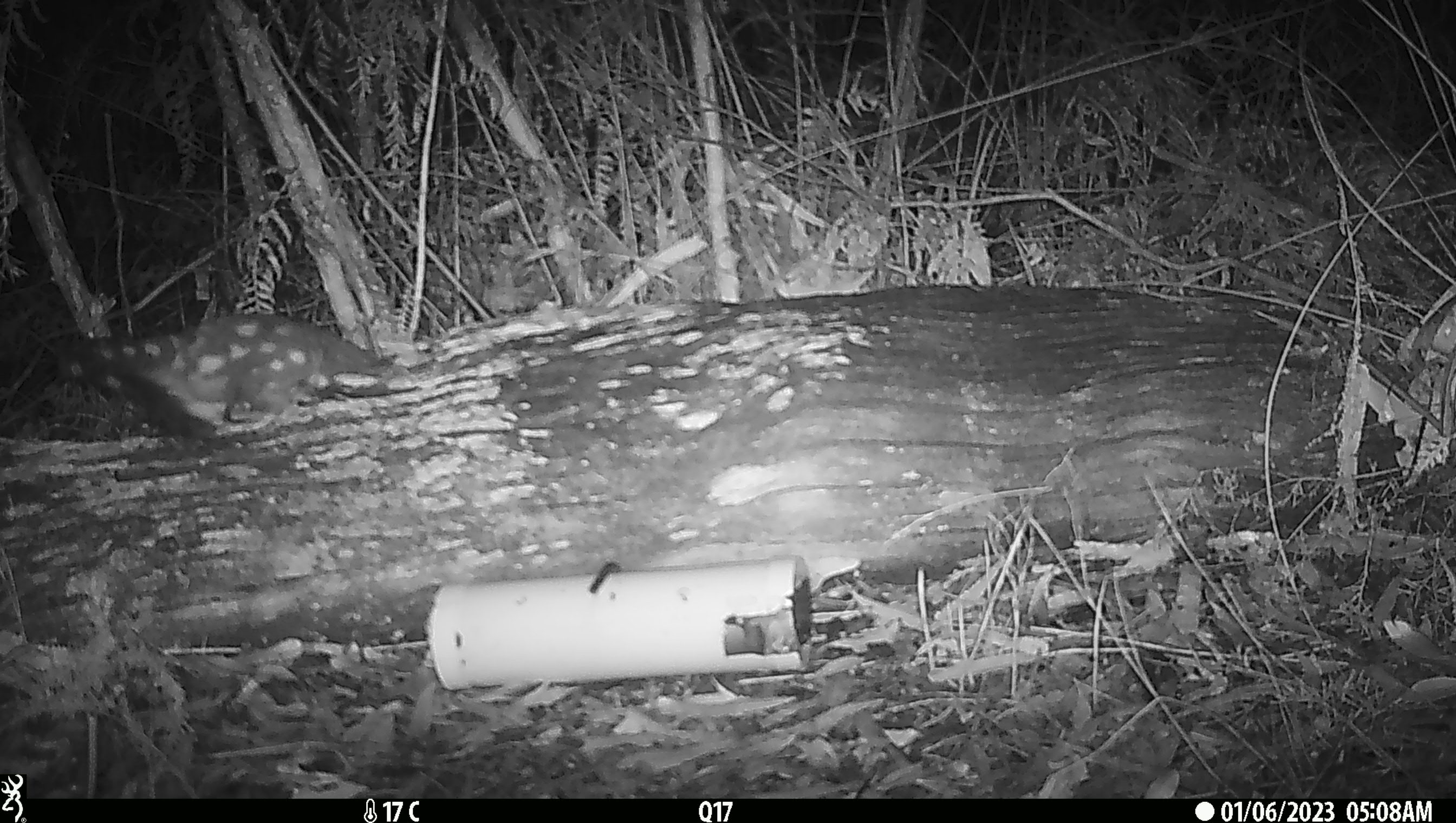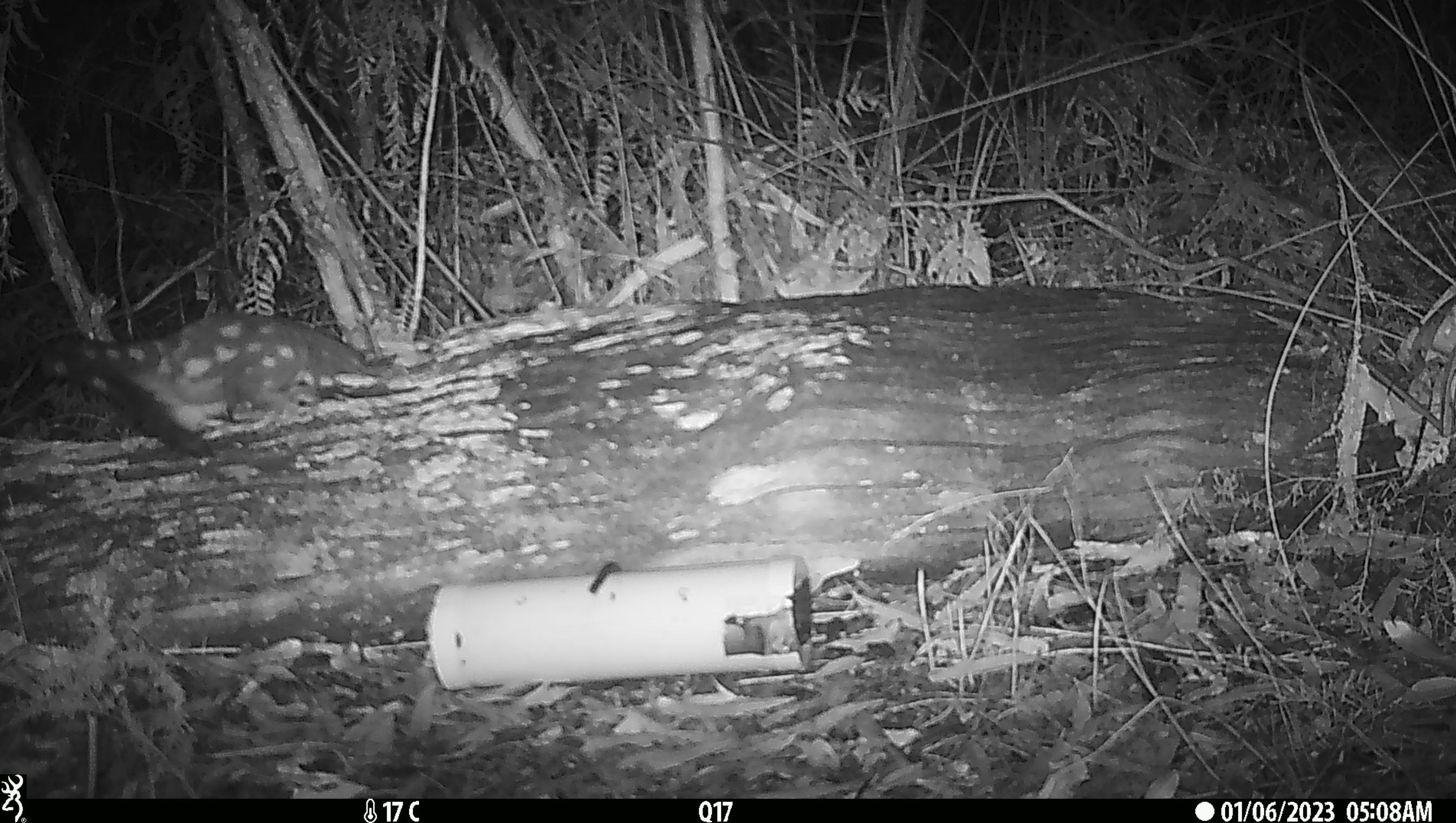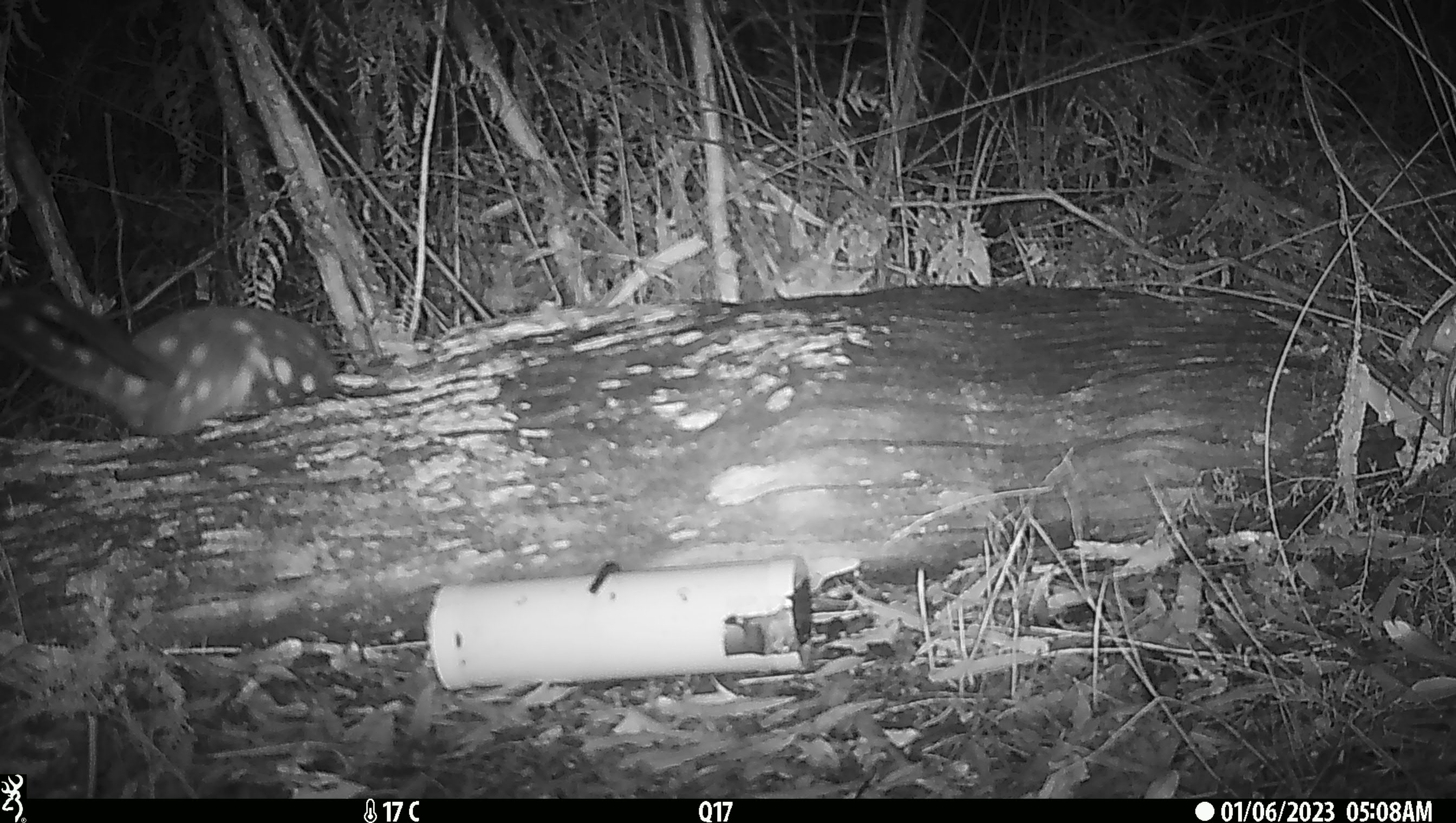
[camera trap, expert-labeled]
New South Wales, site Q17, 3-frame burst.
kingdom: Animalia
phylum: Chordata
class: Mammalia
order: Dasyuromorphia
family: Dasyuridae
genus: Dasyurus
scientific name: Dasyurus maculatus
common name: spotted-tailed quoll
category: quoll